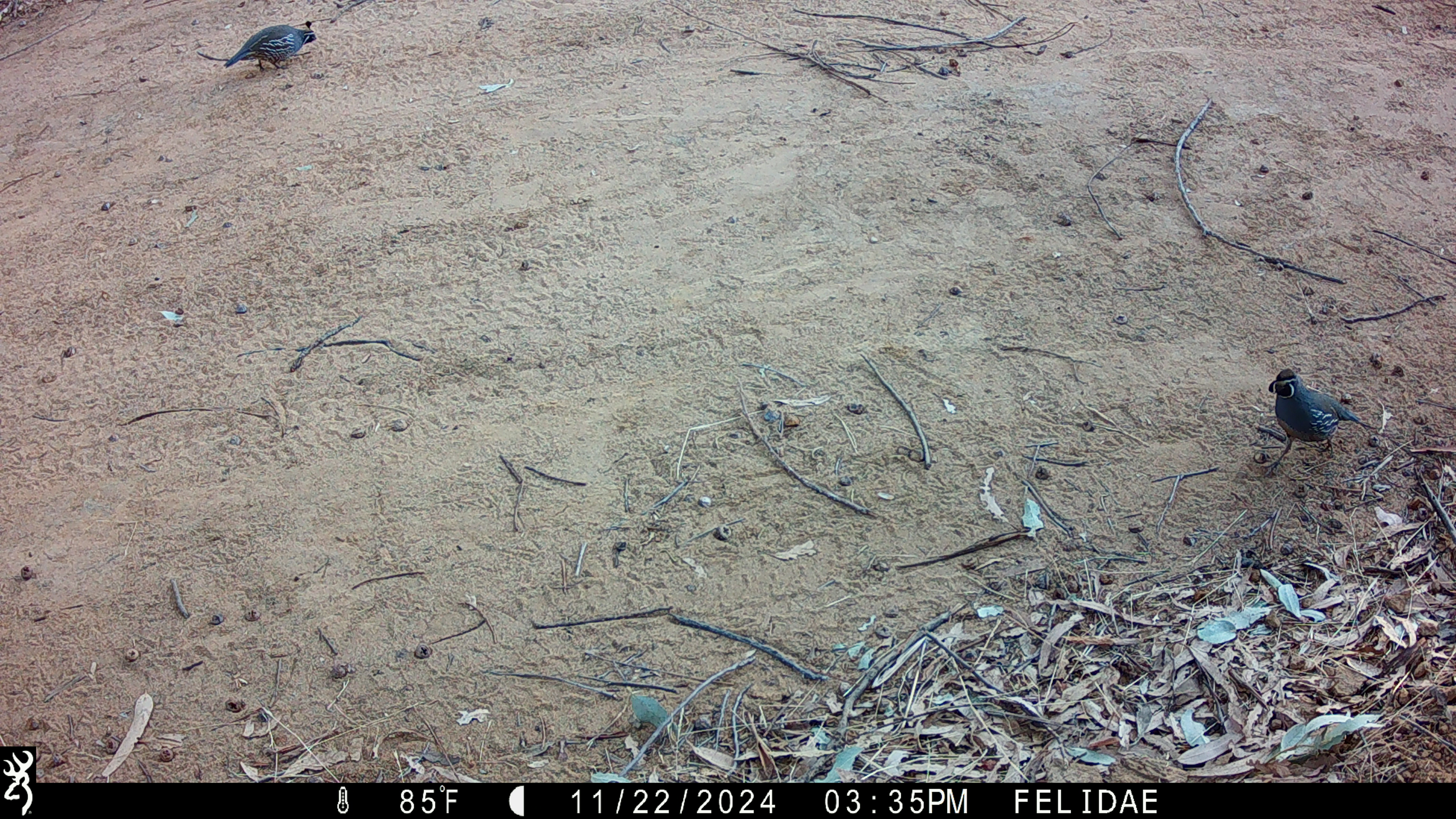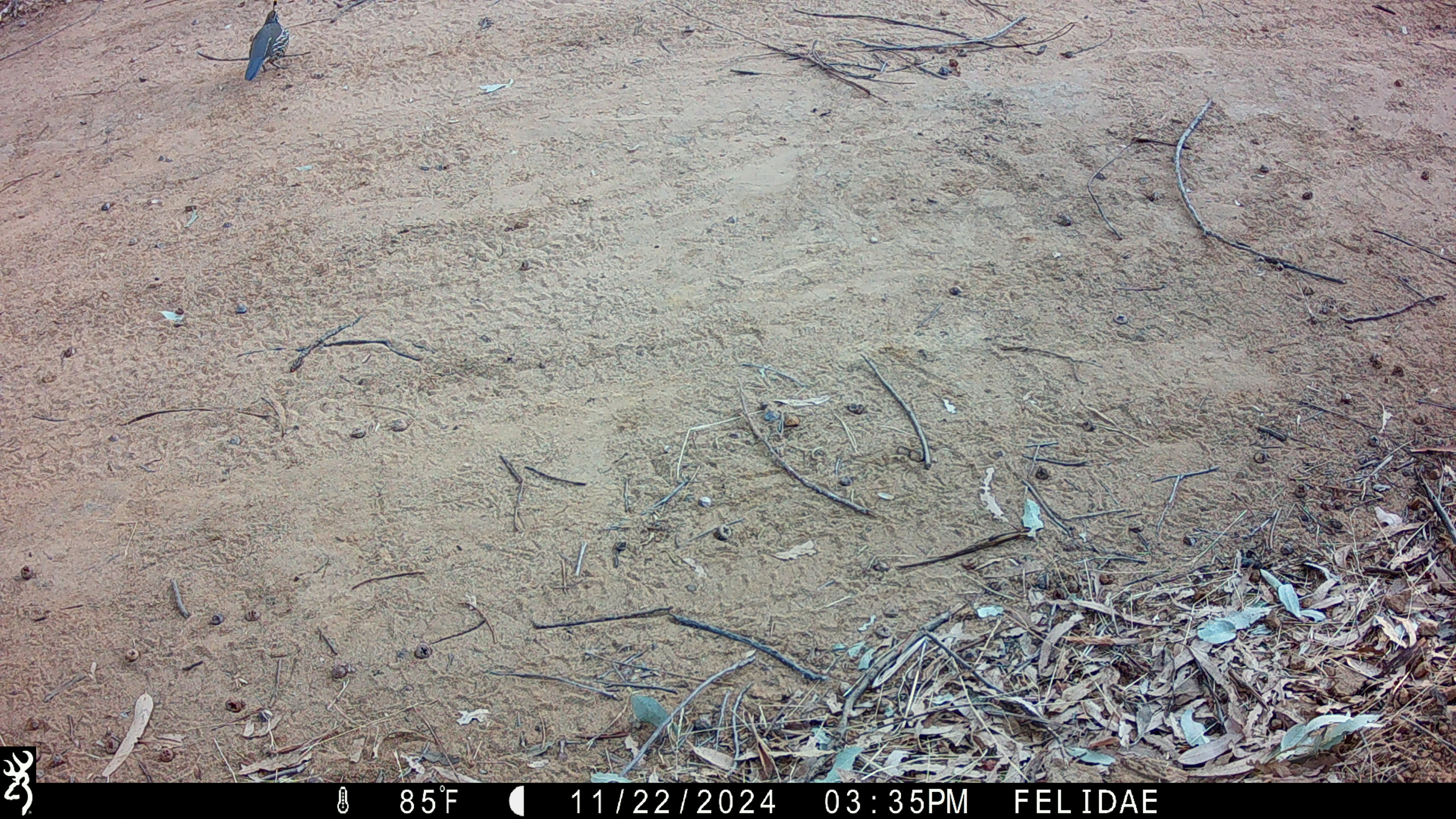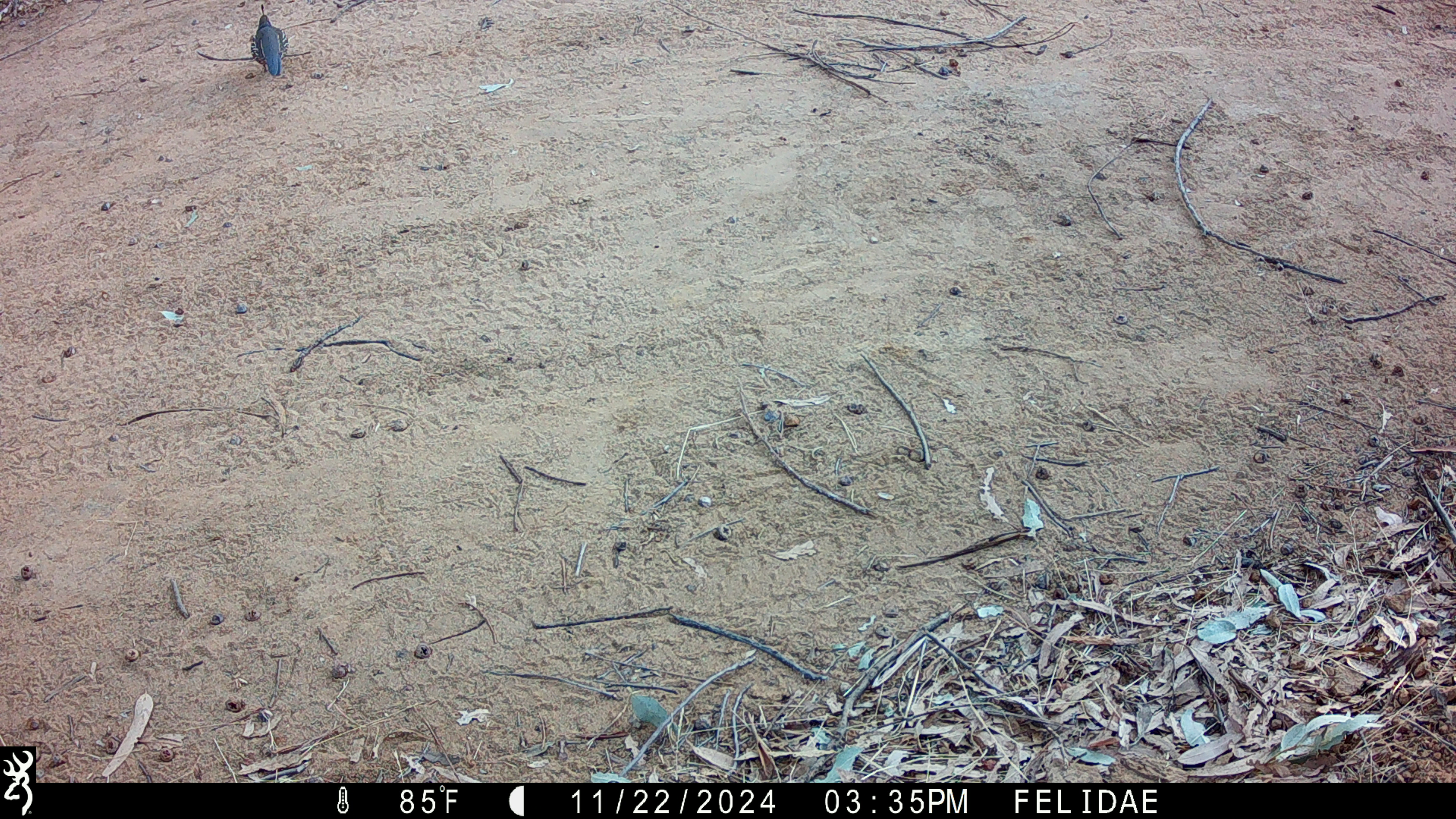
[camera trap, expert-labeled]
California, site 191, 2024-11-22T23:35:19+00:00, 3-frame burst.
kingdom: Animalia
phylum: Chordata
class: Aves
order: Galliformes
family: Odontophoridae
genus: Callipepla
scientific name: Callipepla californica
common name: california quail